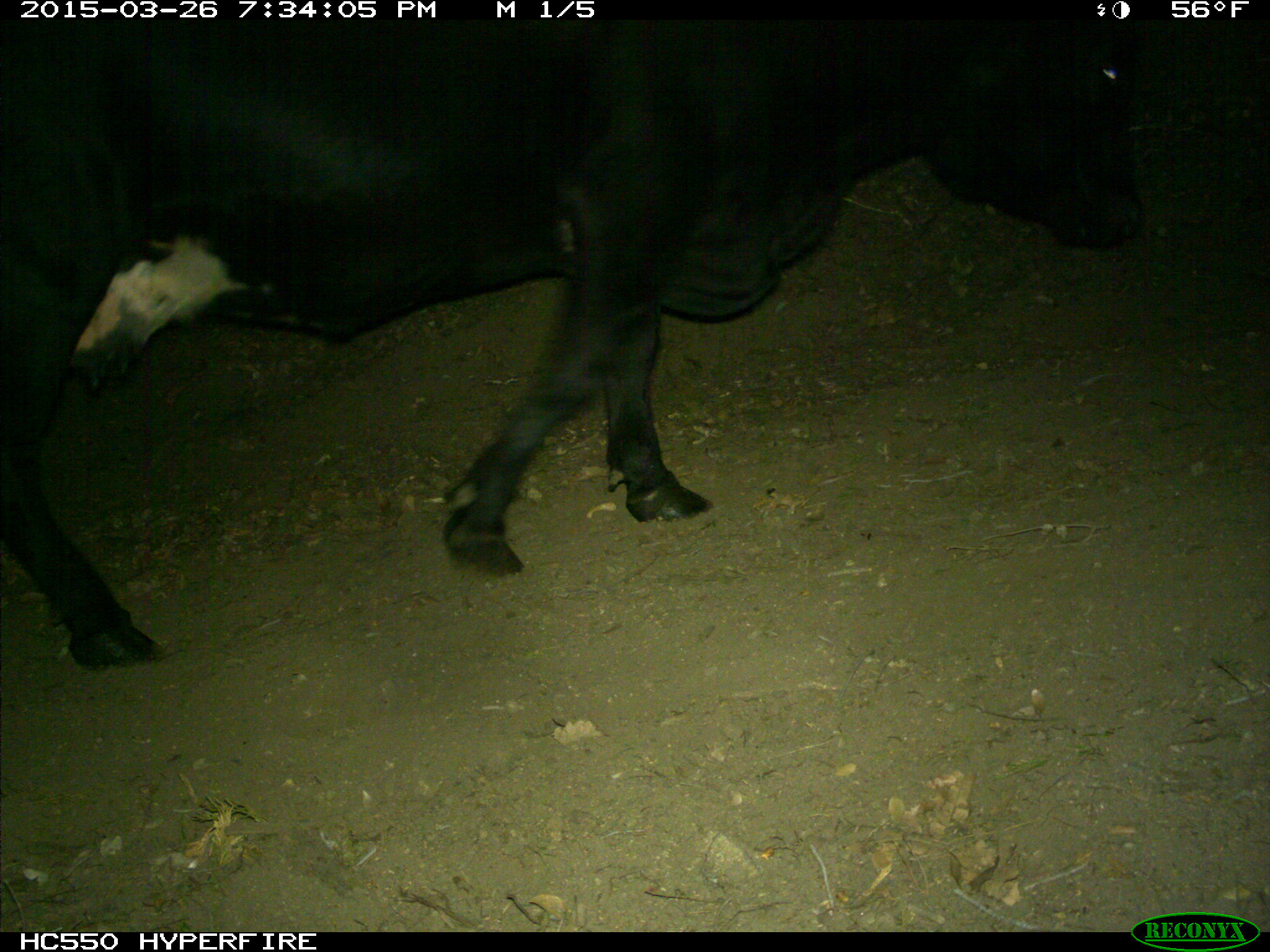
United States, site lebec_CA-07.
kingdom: Animalia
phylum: Chordata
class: Mammalia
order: Artiodactyla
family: Bovidae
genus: Bos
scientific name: Bos taurus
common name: domestic cow